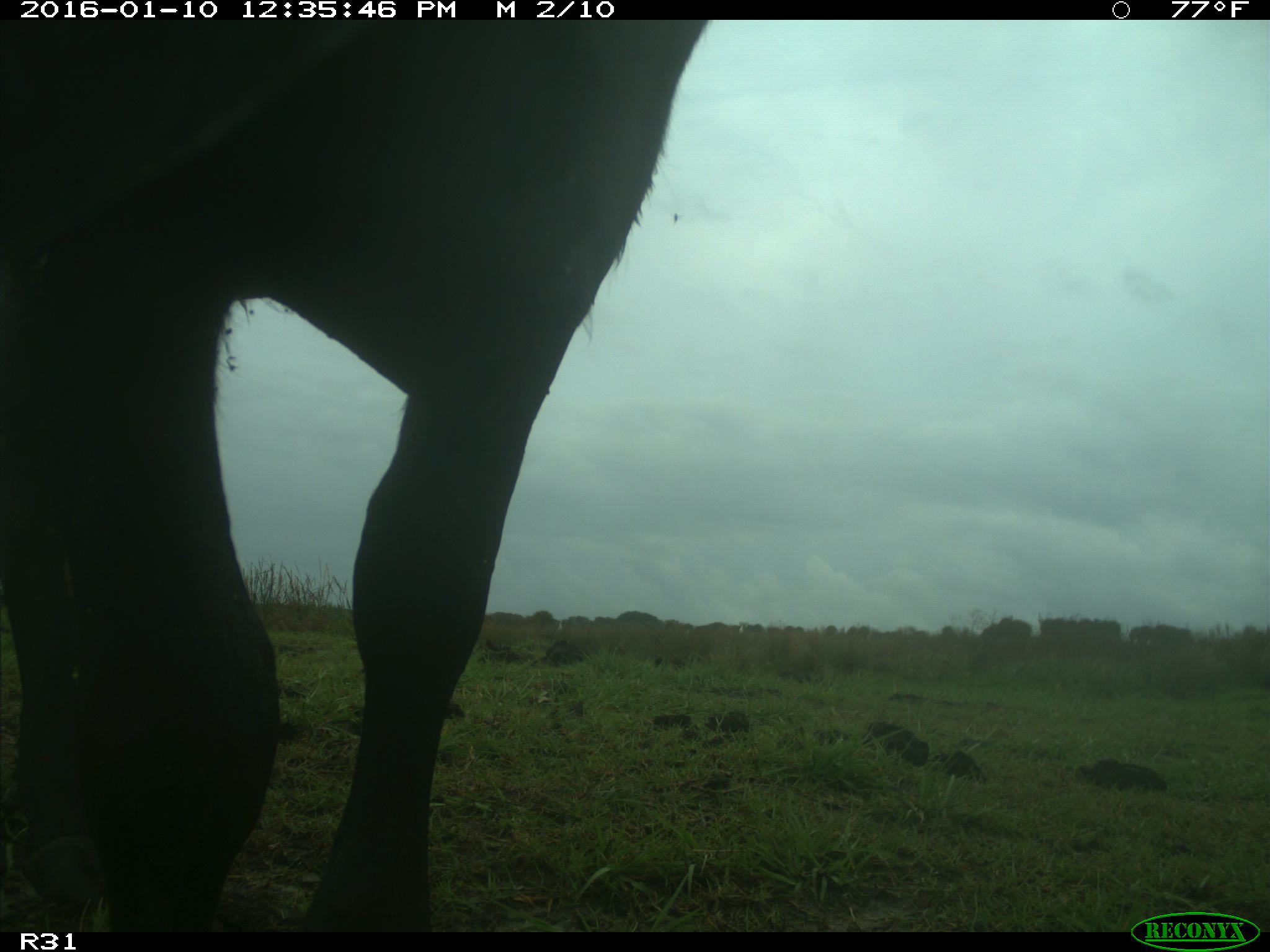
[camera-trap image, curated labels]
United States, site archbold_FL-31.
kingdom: Animalia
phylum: Chordata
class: Mammalia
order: Artiodactyla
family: Bovidae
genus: Bos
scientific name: Bos taurus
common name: domestic cow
Bos taurus (domestic cow).